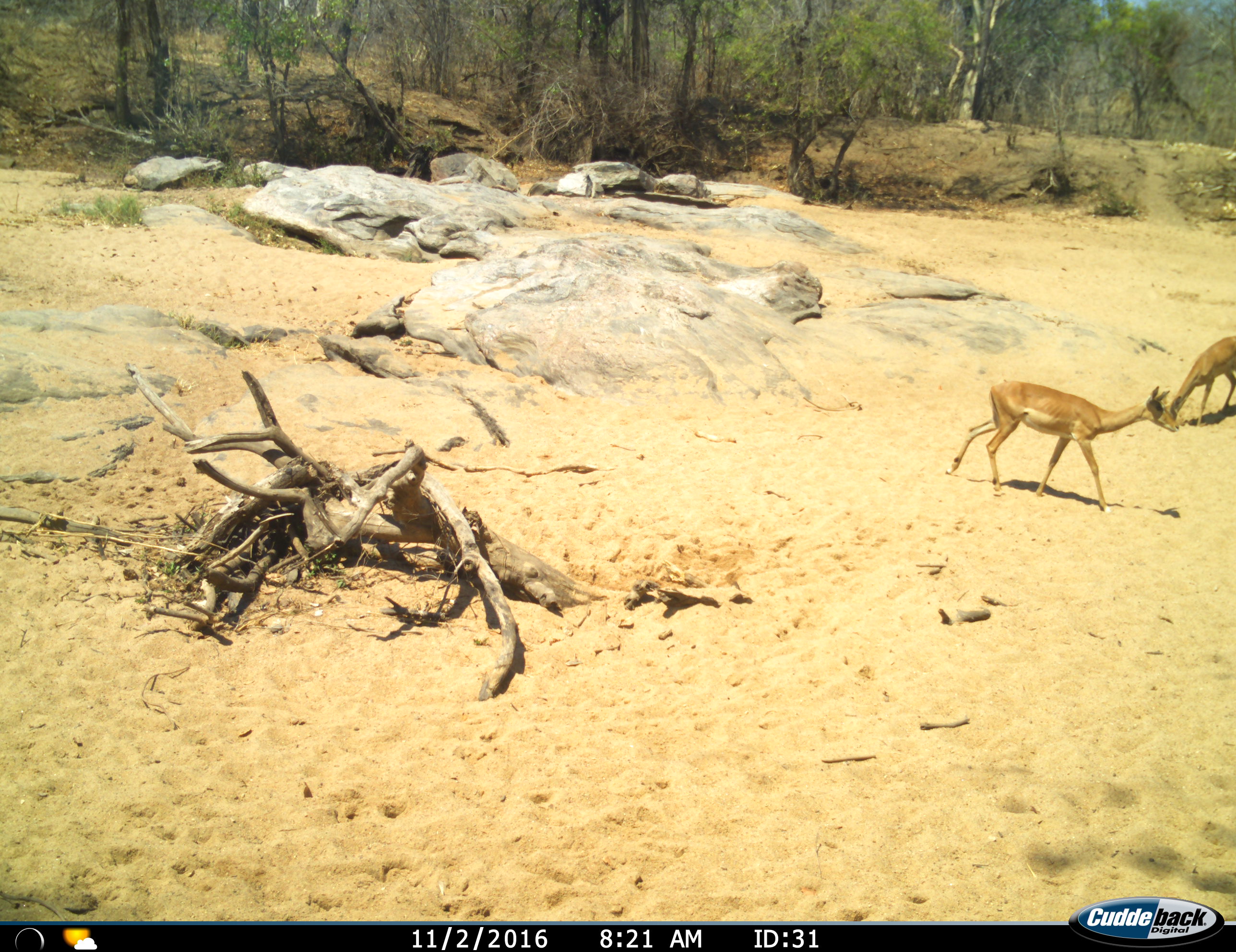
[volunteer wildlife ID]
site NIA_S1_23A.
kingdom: Animalia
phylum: Chordata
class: Mammalia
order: Artiodactyla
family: Bovidae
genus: Aepyceros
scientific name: Aepyceros melampus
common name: impala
Impala (Aepyceros melampus), count 2. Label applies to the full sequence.